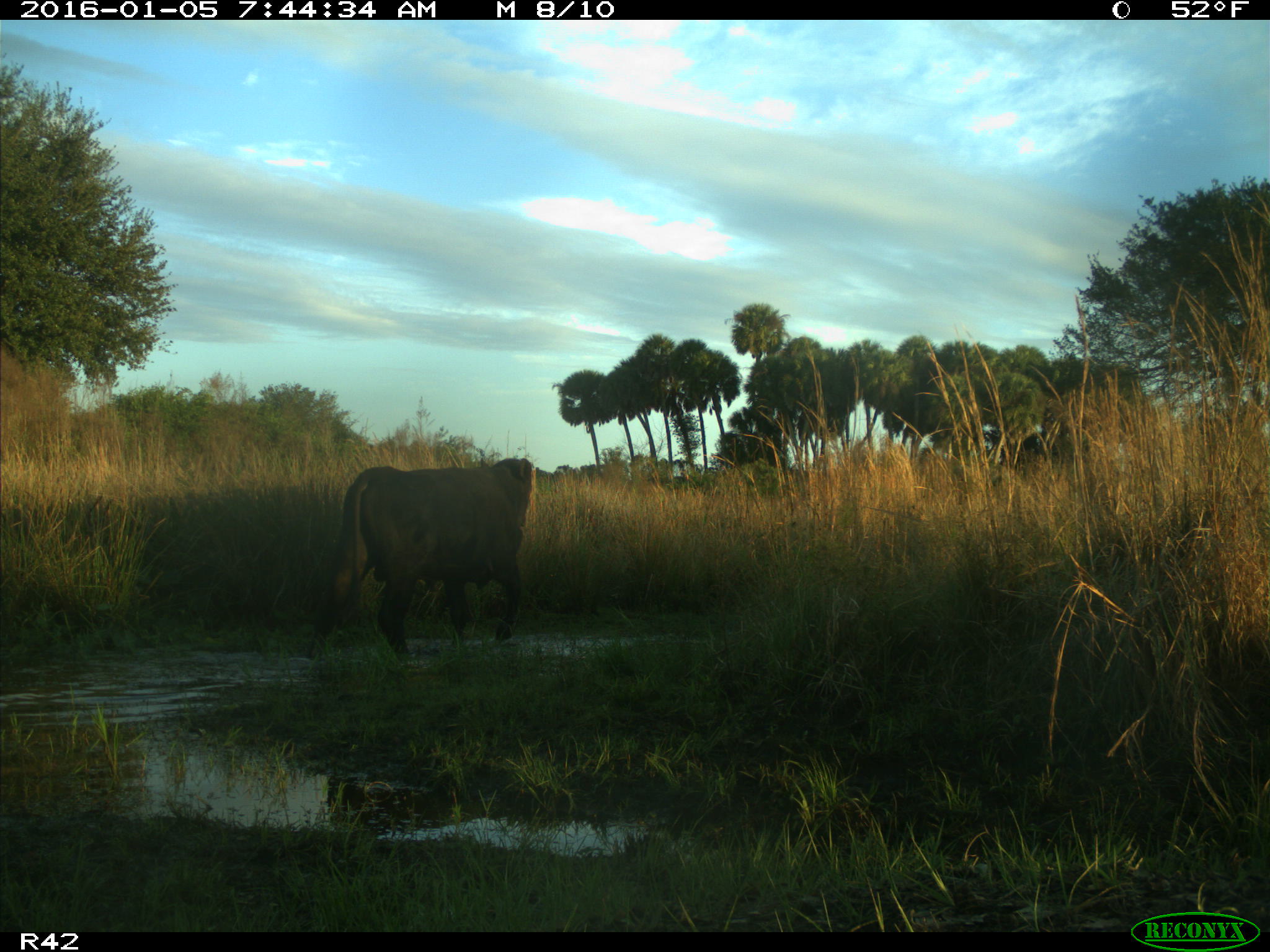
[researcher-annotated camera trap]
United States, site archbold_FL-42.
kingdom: Animalia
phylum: Chordata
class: Mammalia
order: Artiodactyla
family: Bovidae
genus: Bos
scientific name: Bos taurus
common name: domestic cow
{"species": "Bos taurus (domestic cow)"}